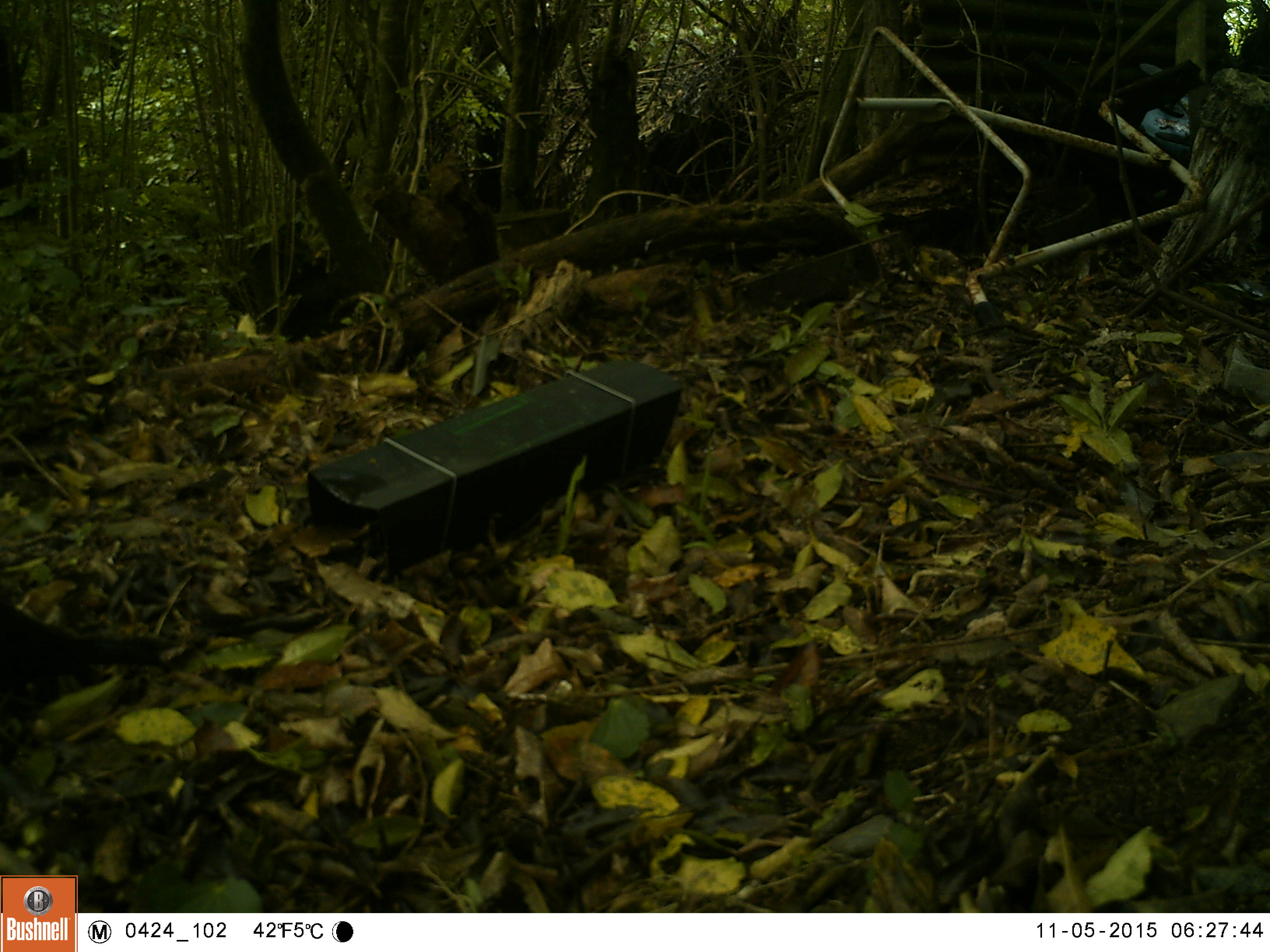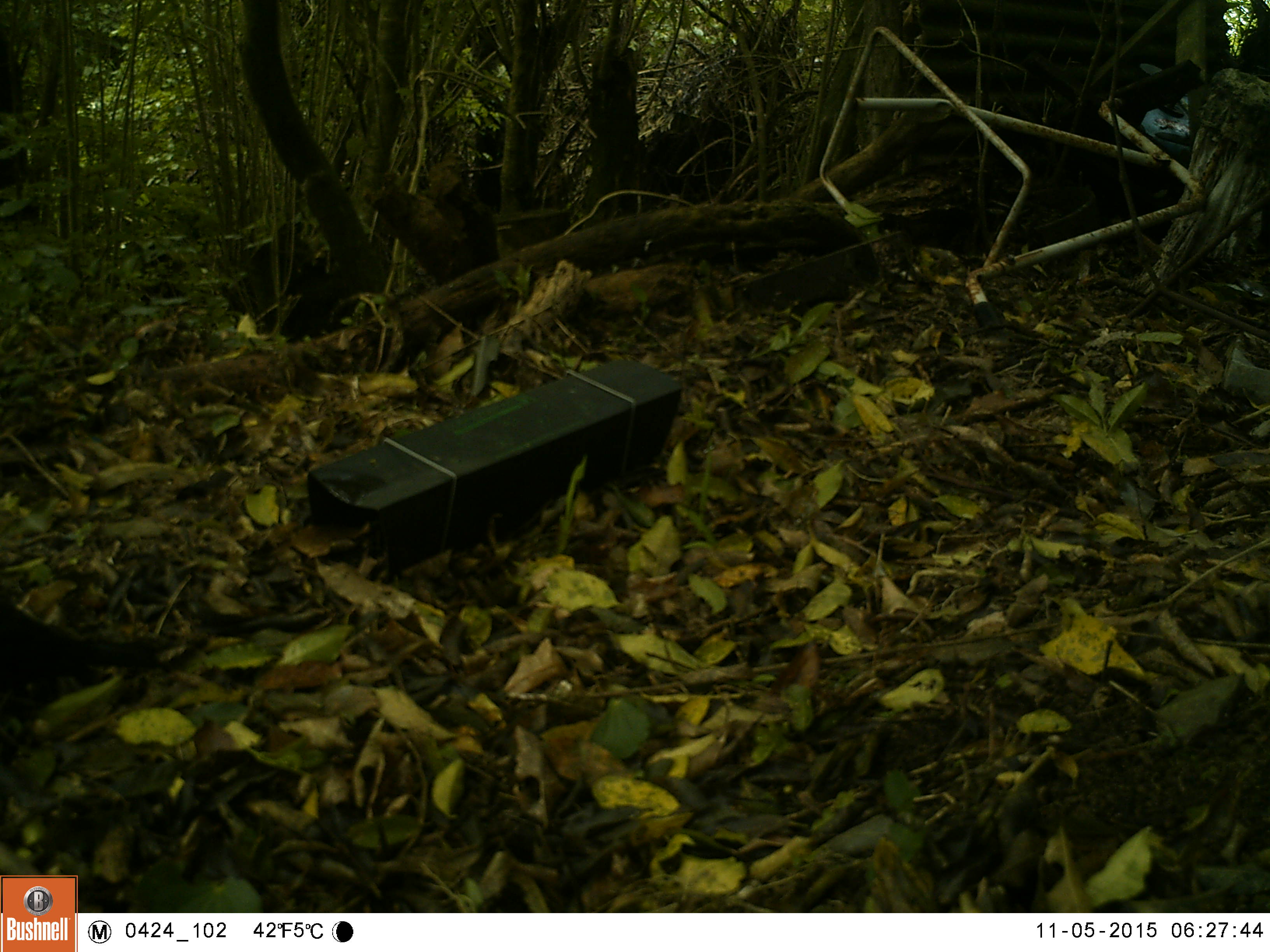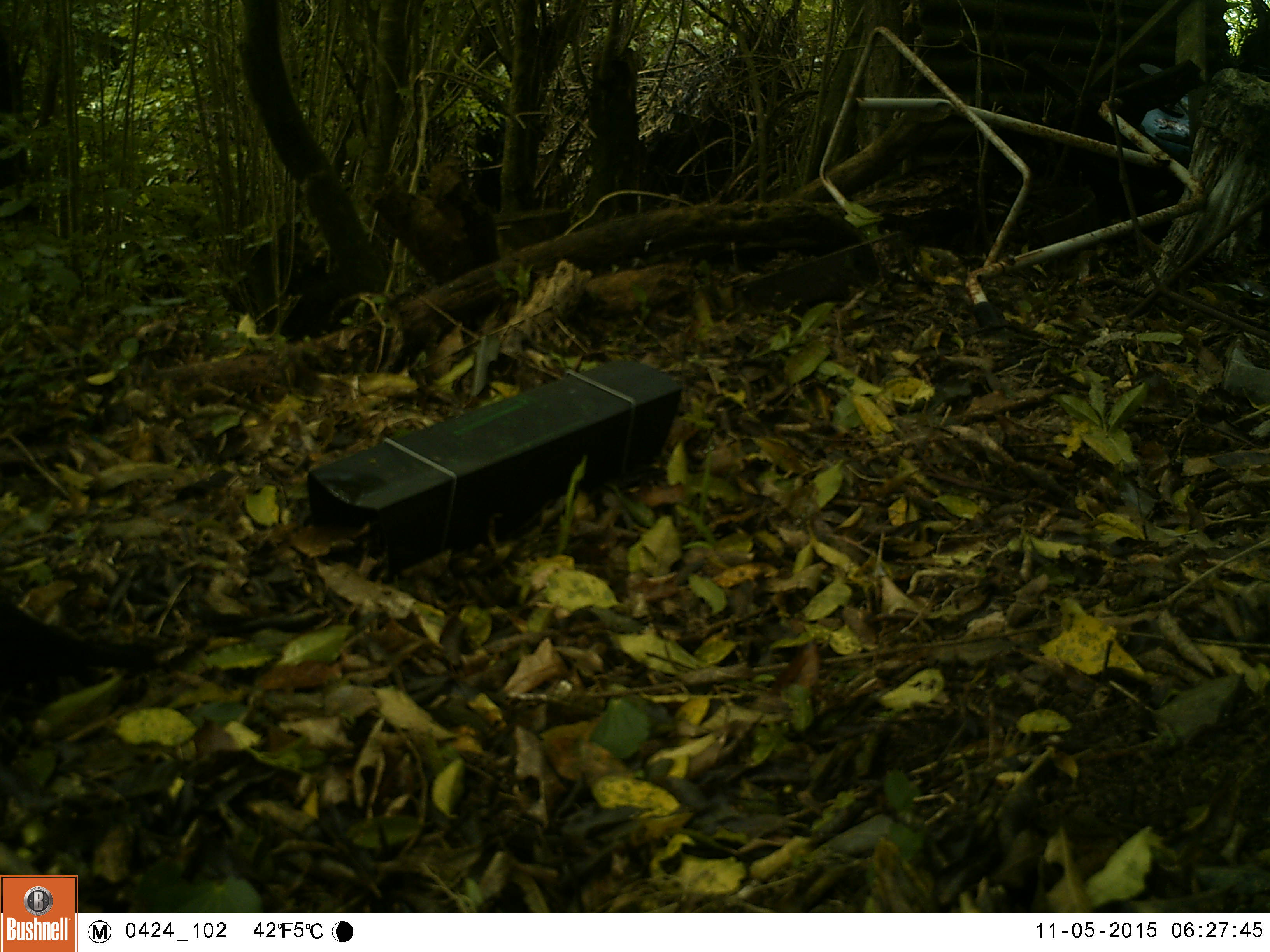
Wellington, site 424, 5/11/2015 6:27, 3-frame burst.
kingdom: Animalia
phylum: Chordata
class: Aves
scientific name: Aves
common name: bird